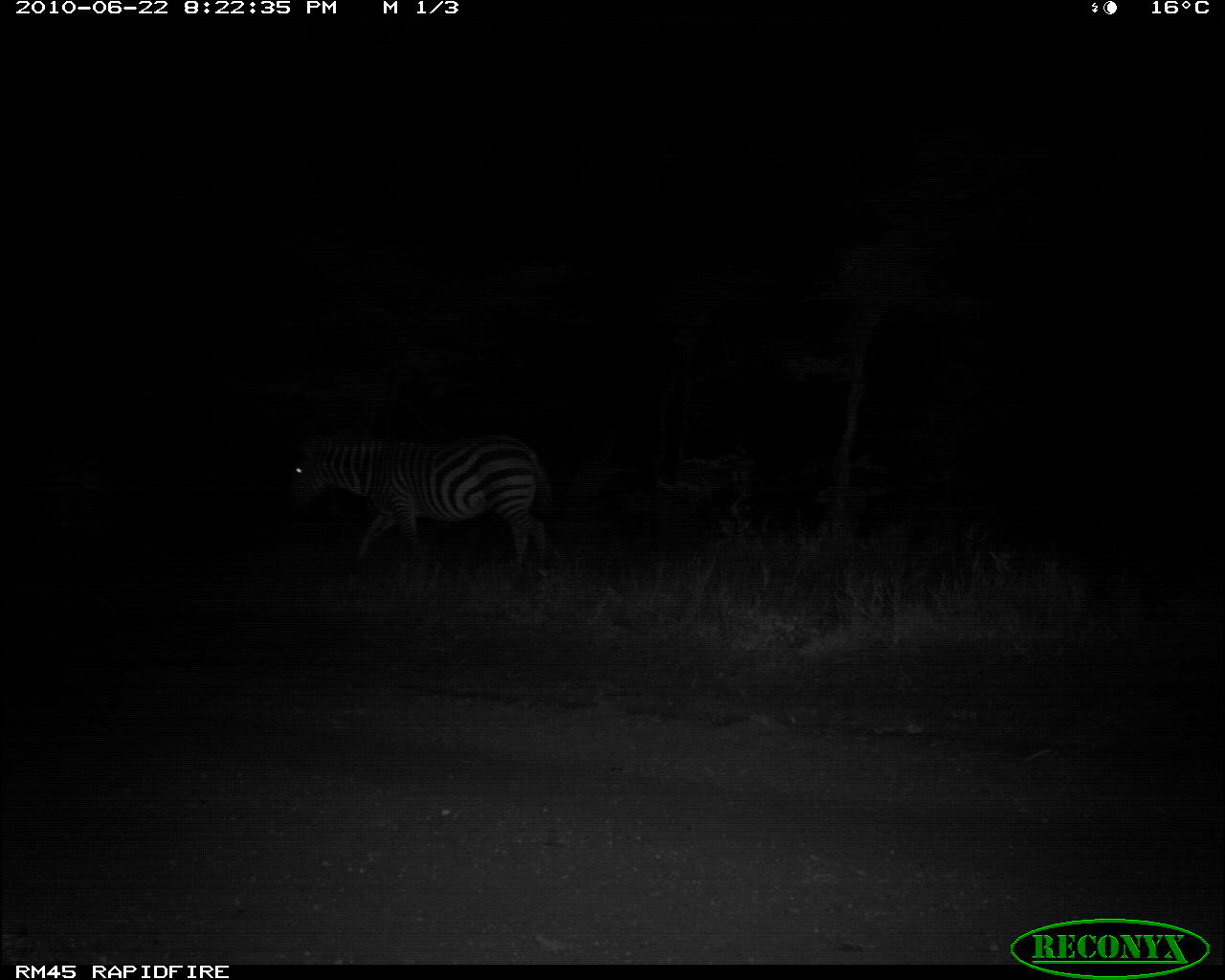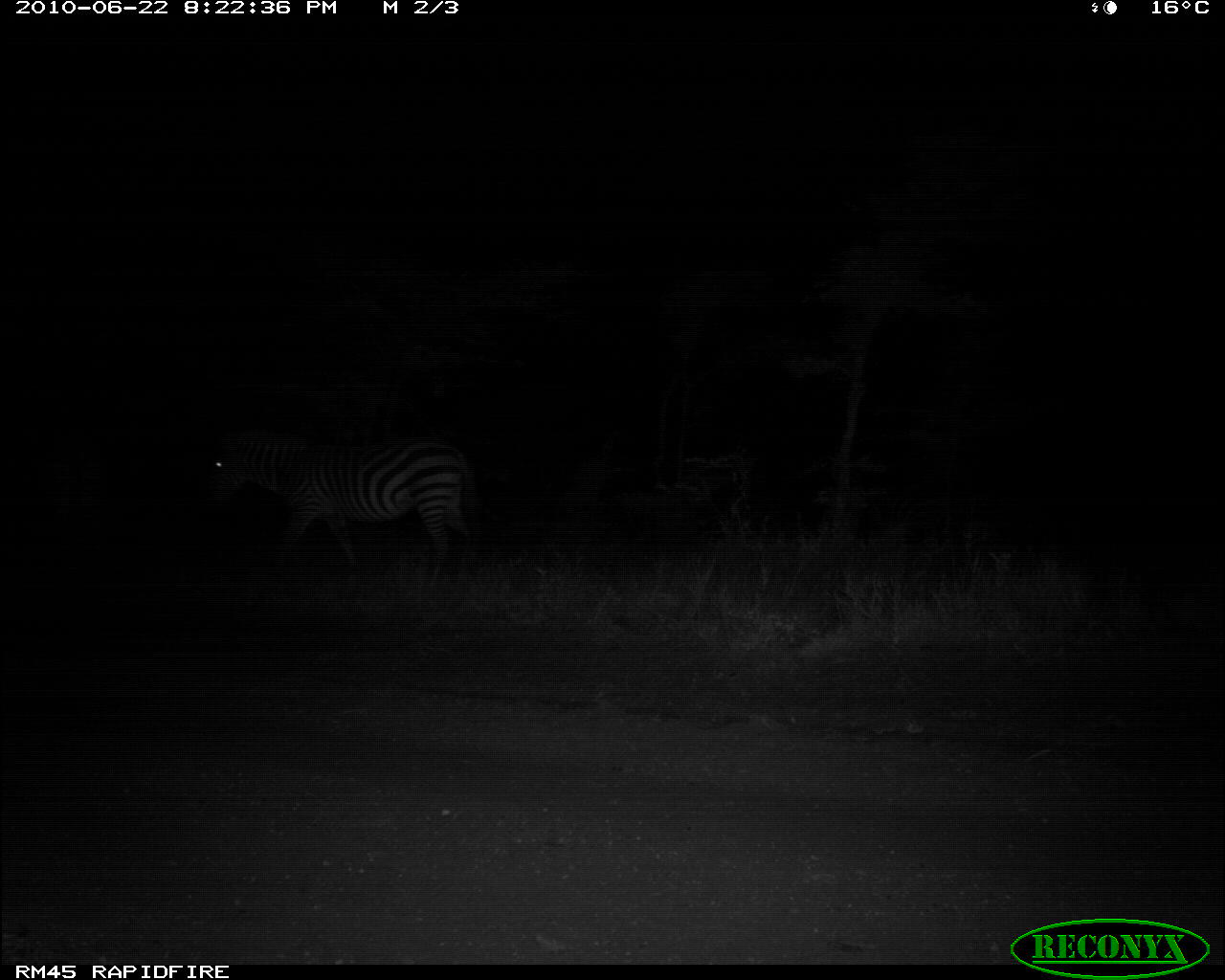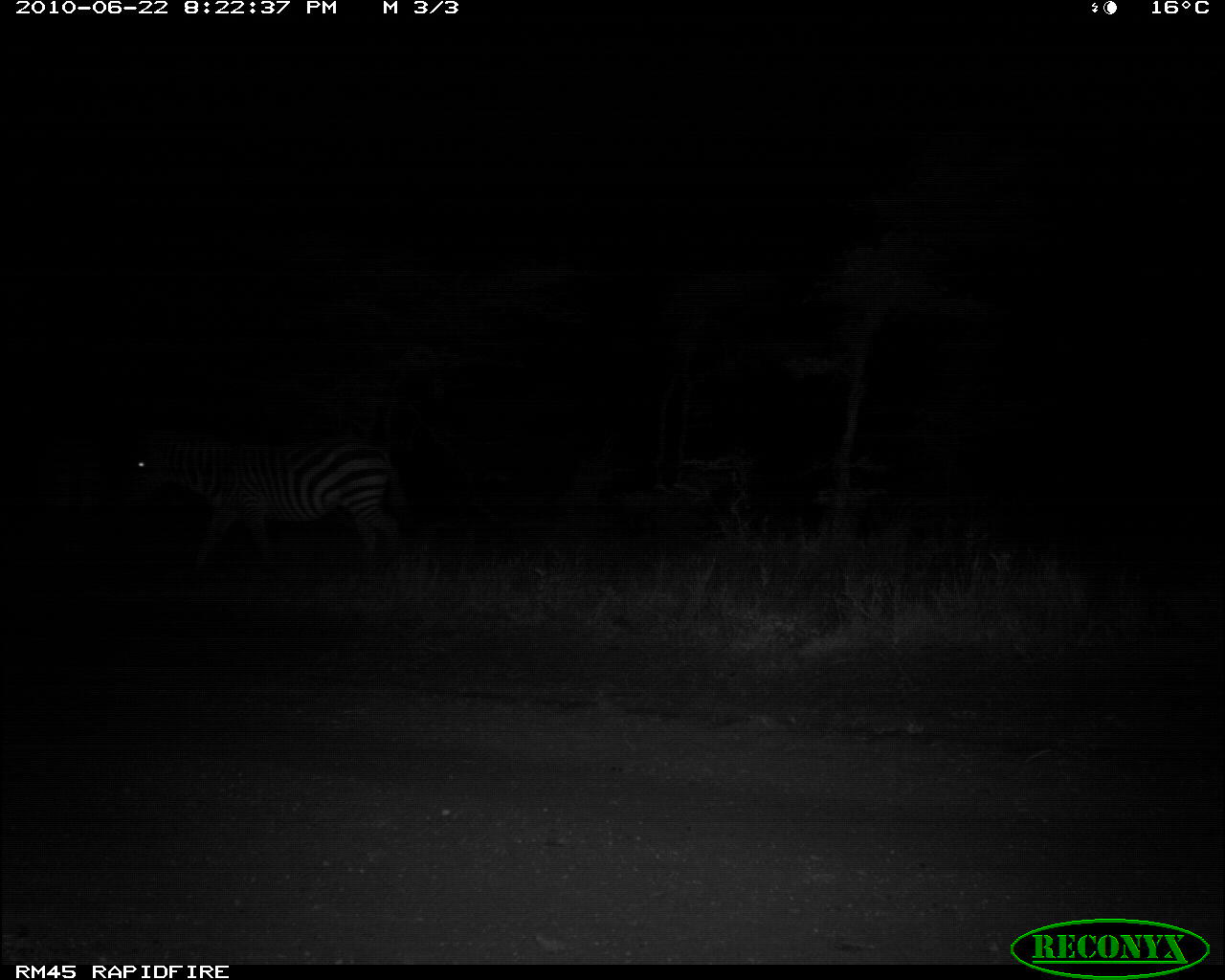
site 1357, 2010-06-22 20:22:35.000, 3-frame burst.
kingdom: Animalia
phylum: Chordata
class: Mammalia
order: Perissodactyla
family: Equidae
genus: Equus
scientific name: Equus quagga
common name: plains zebra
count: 1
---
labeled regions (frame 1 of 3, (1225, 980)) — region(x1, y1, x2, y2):
equus quagga: region(285, 429, 552, 580)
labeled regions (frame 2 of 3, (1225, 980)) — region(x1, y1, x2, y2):
equus quagga: region(202, 425, 478, 582)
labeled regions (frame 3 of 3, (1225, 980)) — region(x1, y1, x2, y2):
equus quagga: region(119, 427, 411, 575)